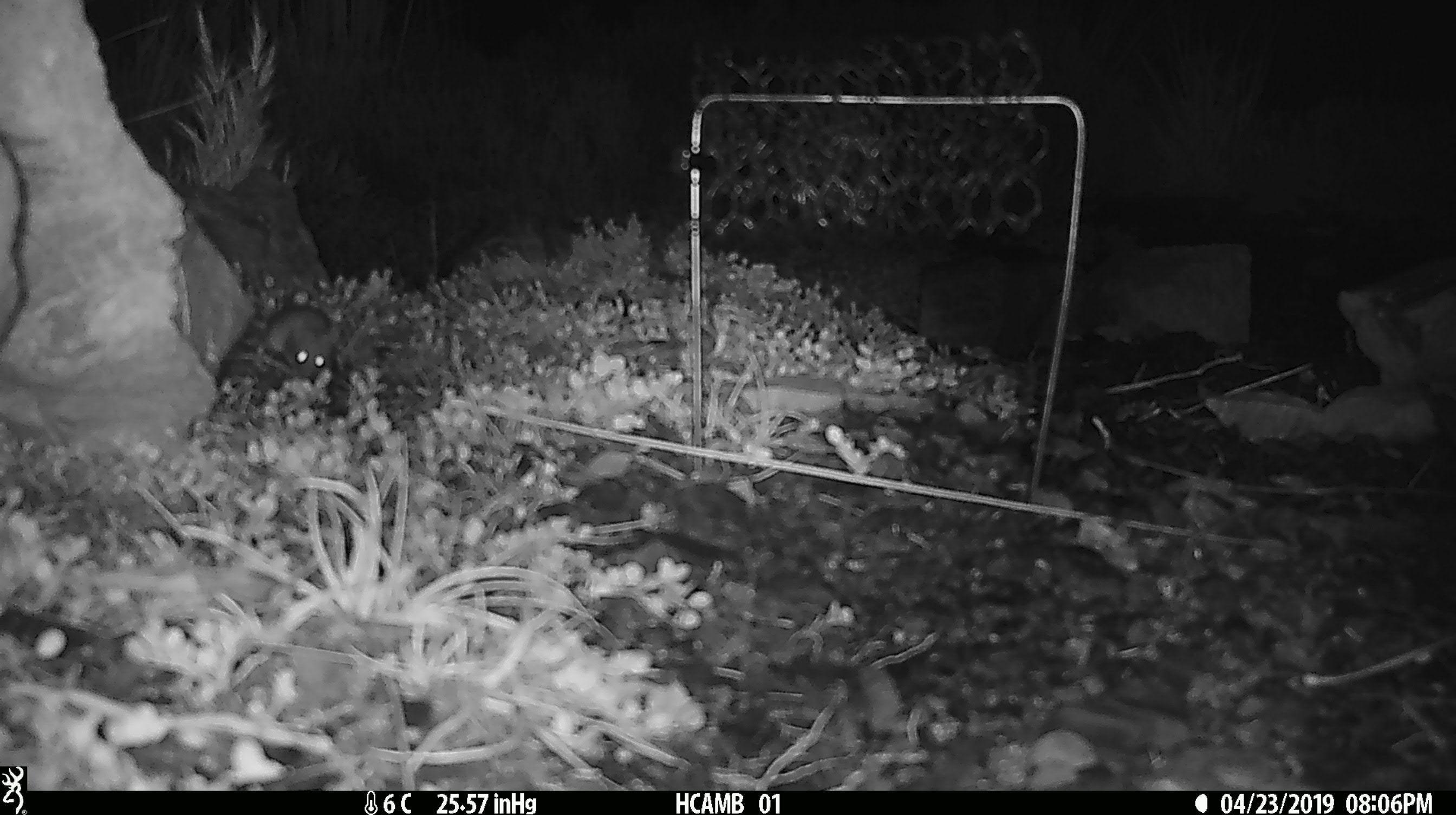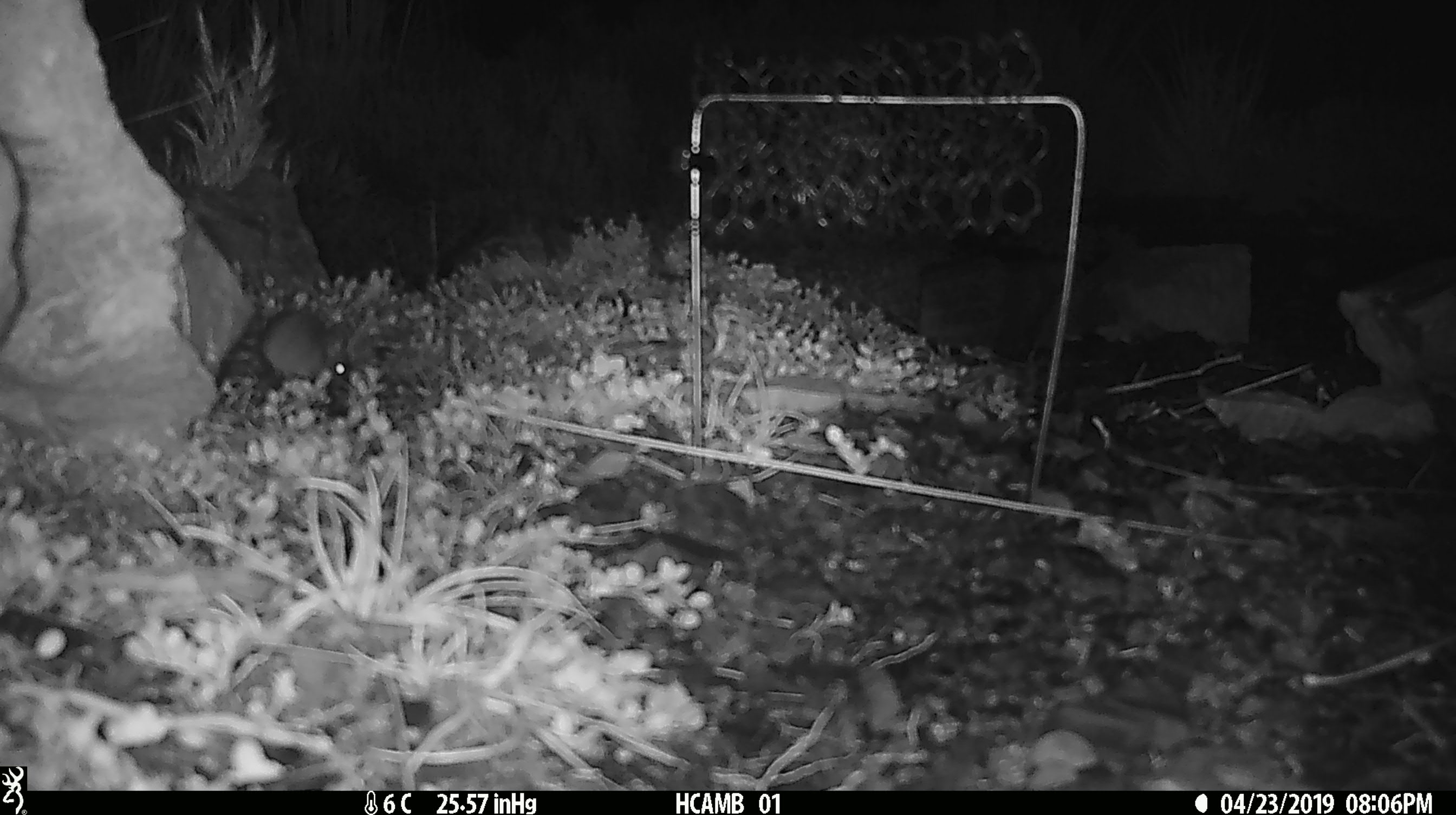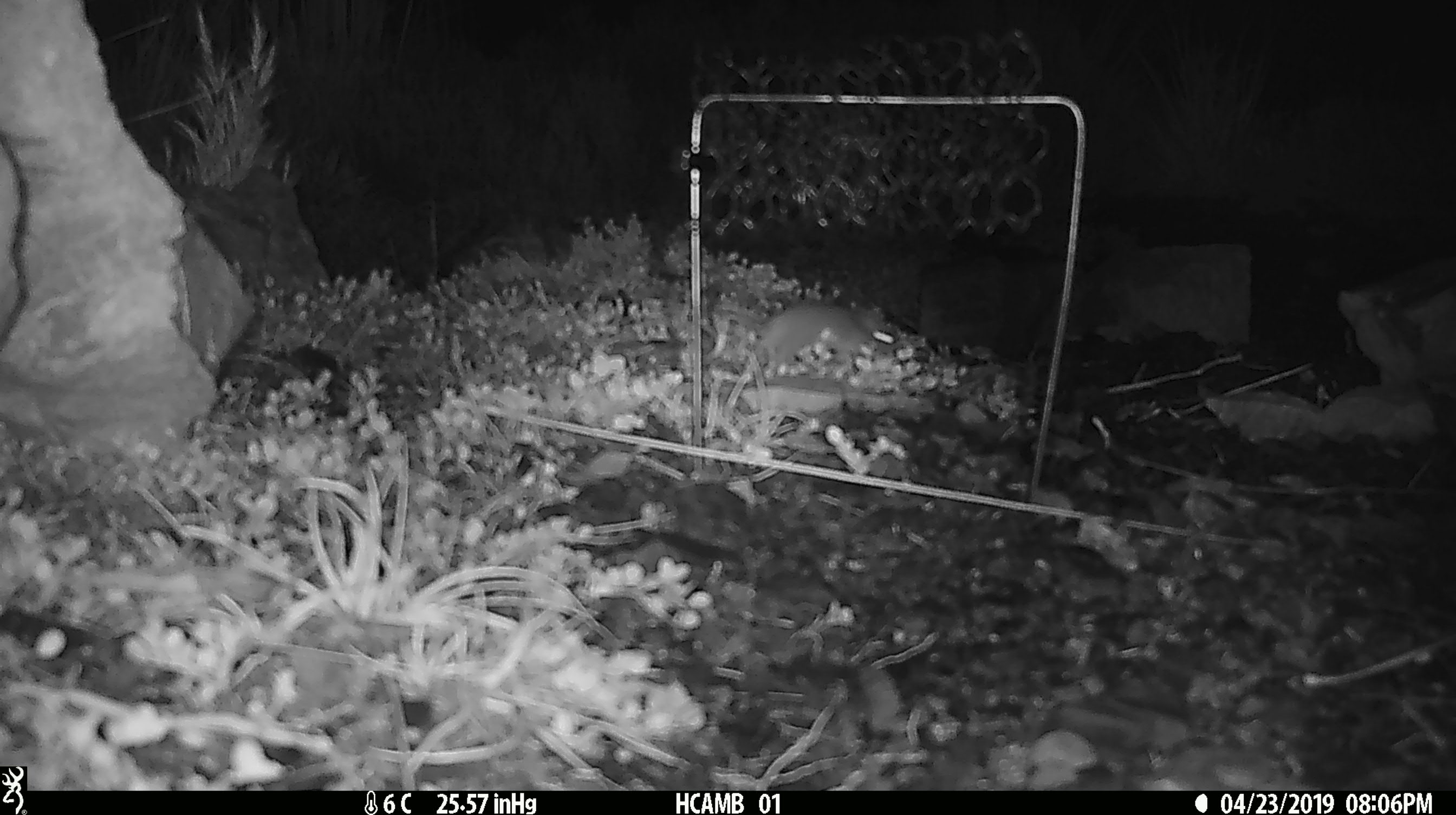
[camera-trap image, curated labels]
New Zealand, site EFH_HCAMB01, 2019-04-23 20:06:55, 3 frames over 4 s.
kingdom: Animalia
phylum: Chordata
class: Mammalia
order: Rodentia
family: Muridae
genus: Mus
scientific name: Mus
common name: mouse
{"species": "mouse (Mus)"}